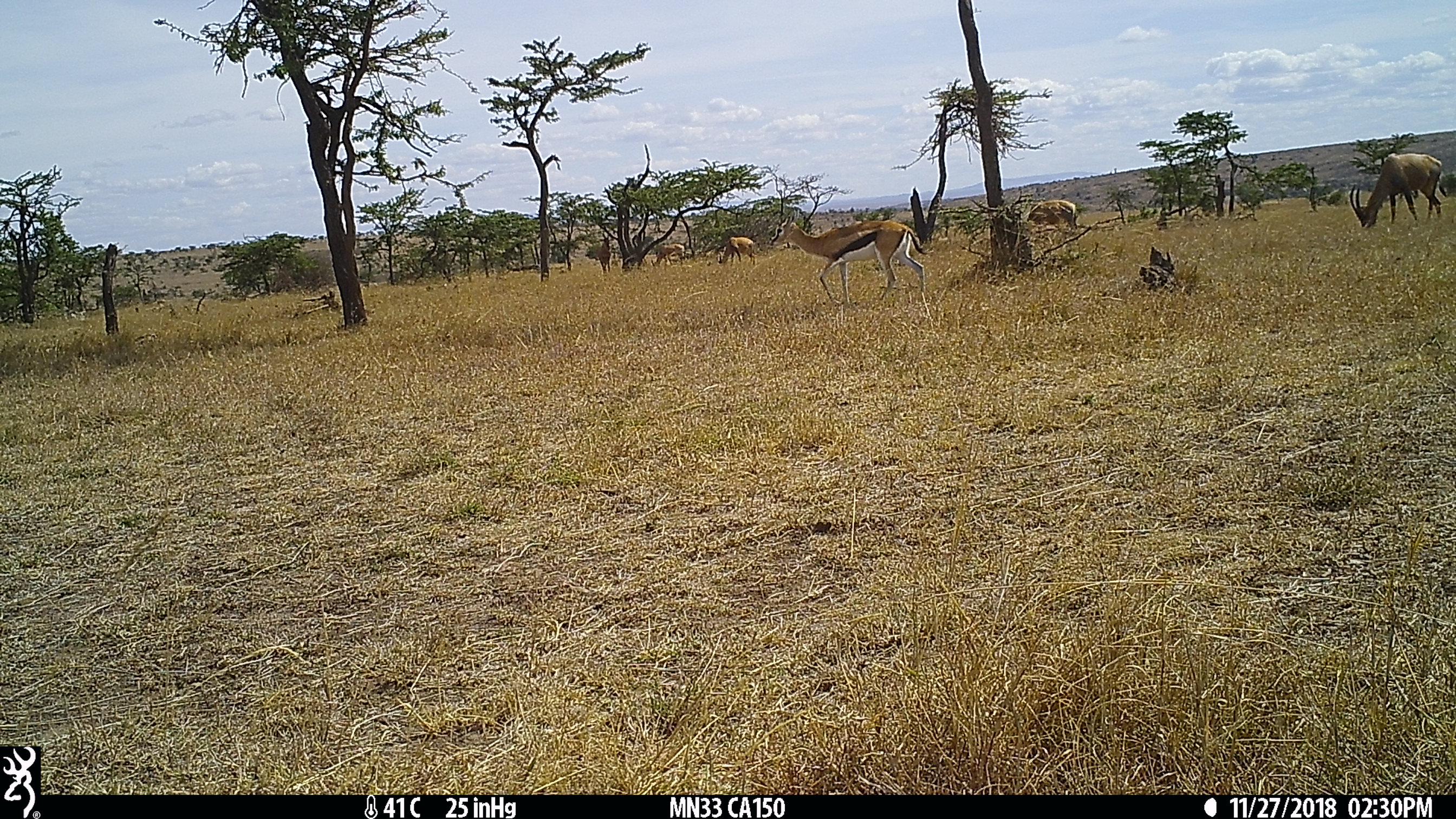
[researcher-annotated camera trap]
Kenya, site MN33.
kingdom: Animalia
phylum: Chordata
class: Mammalia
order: Artiodactyla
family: Bovidae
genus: Damaliscus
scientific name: Damaliscus lunatus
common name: topi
Topi (Damaliscus lunatus).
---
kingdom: Animalia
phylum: Chordata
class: Mammalia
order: Artiodactyla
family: Bovidae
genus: Eudorcas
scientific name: Eudorcas thomsonii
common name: thomon's gazelle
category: gazelle thomsons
Gazelle thomsons (thomon's gazelle) (Eudorcas thomsonii).